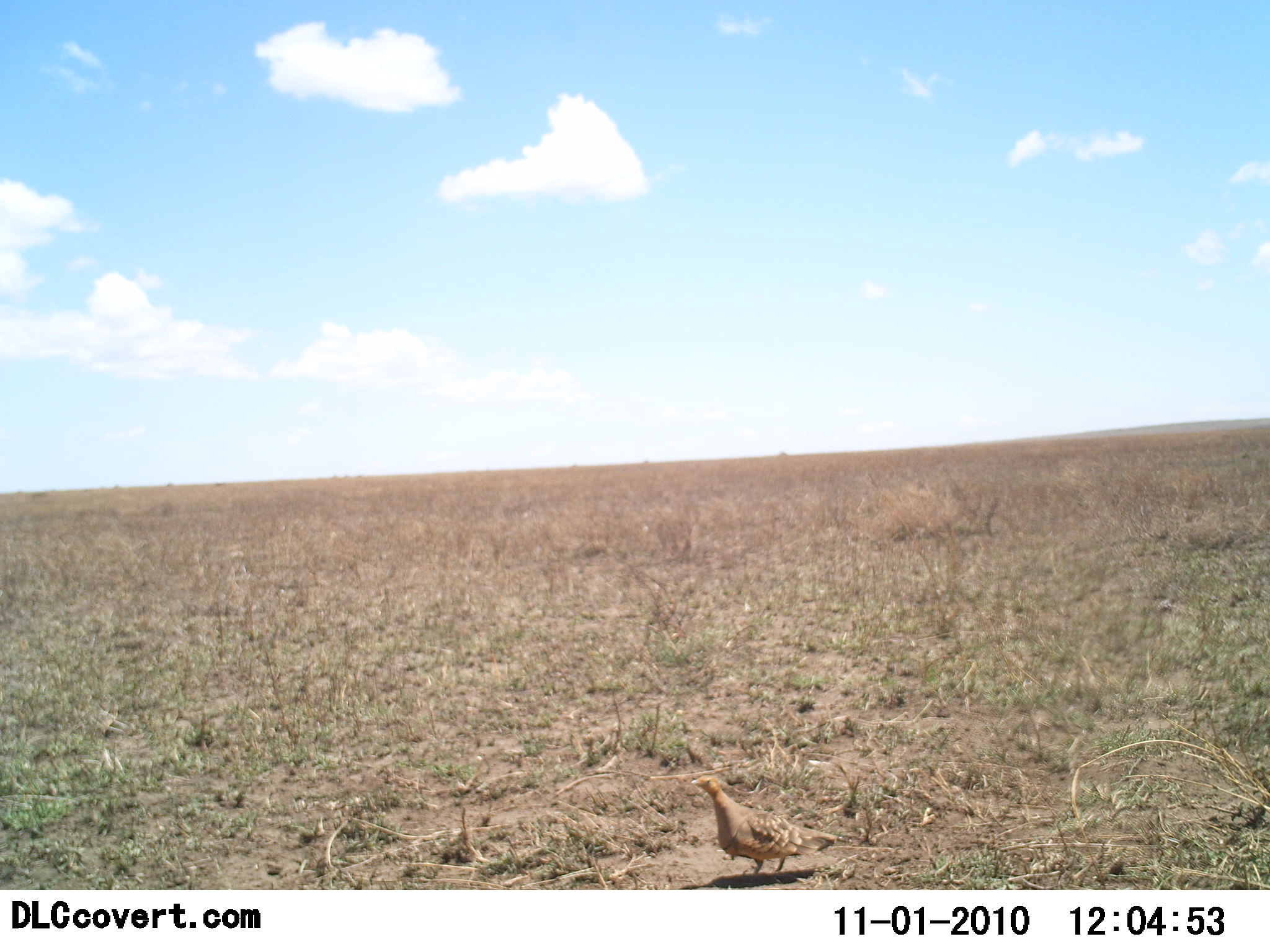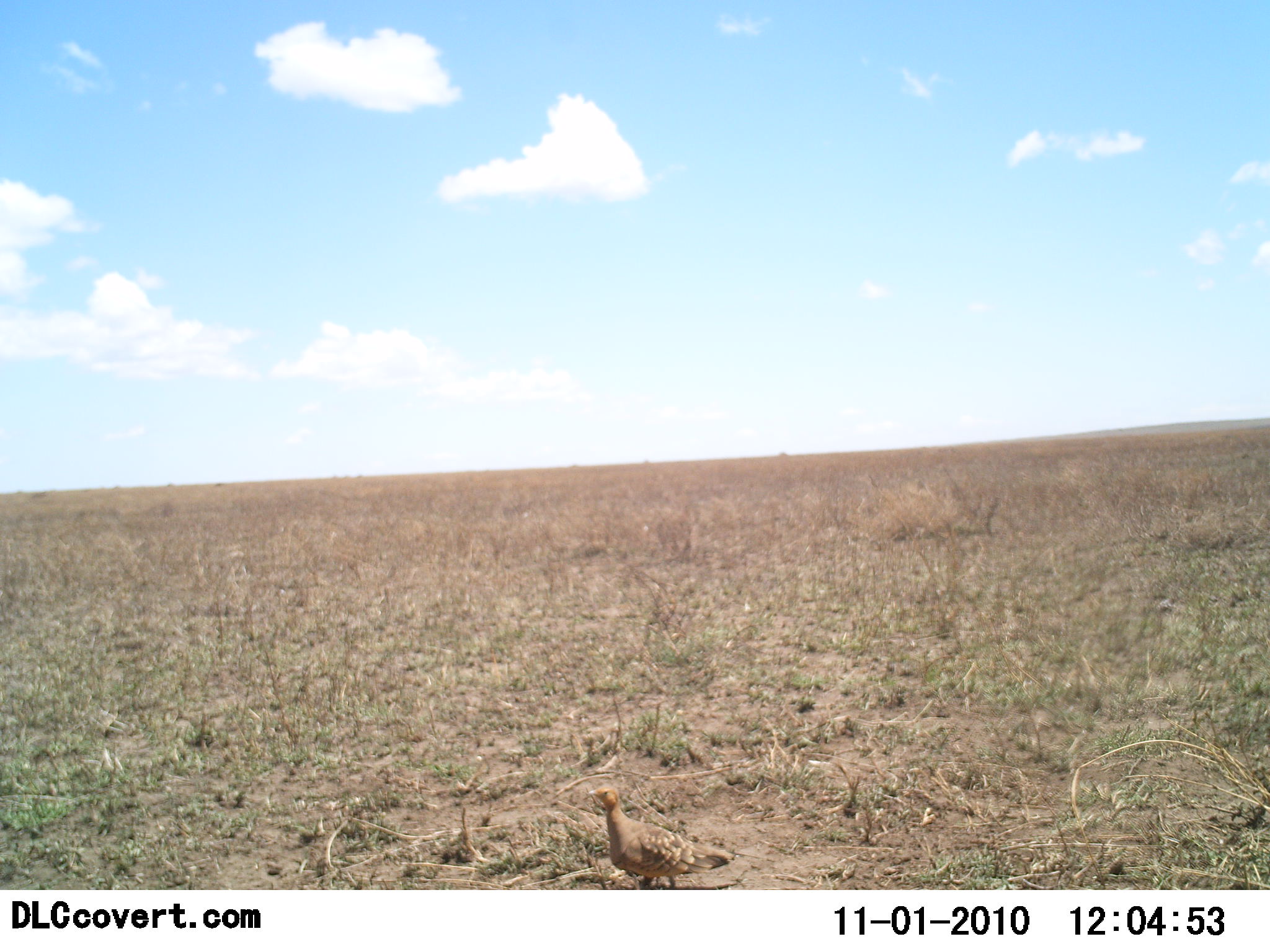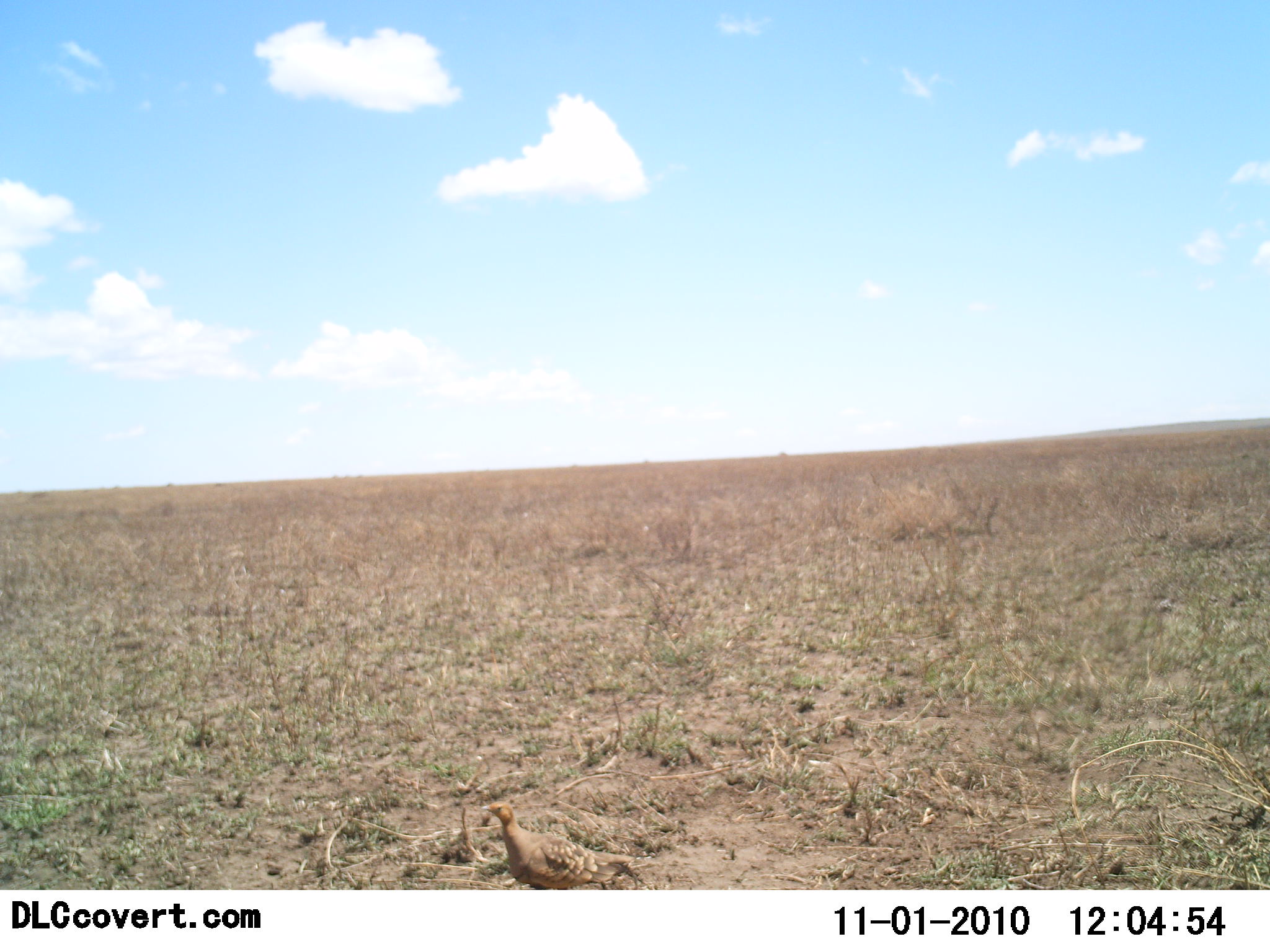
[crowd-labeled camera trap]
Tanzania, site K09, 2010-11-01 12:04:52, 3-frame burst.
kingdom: Animalia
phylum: Chordata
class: Aves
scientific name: Aves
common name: bird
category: otherbird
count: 1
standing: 7%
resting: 0%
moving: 93%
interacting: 0%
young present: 0%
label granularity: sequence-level